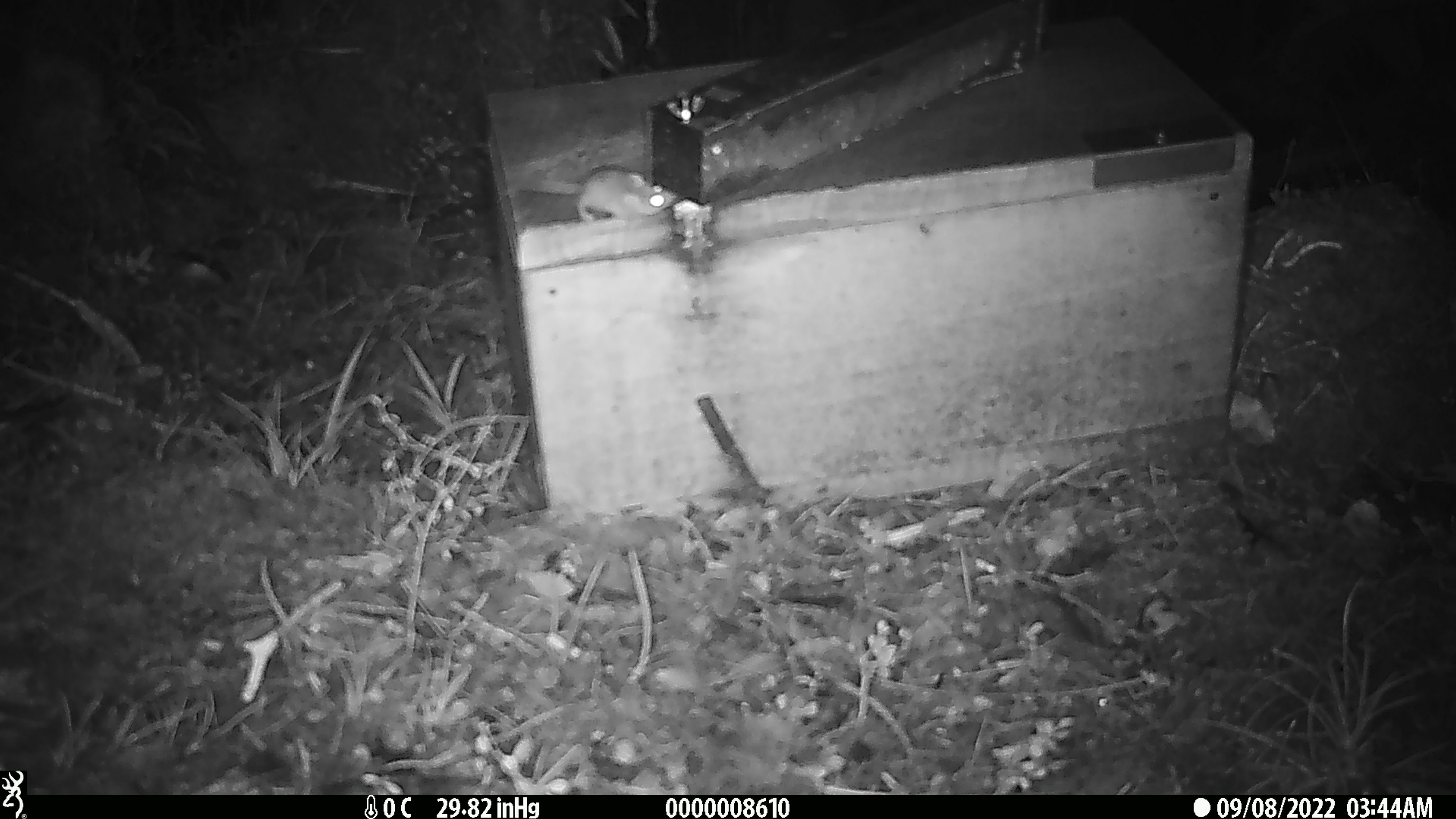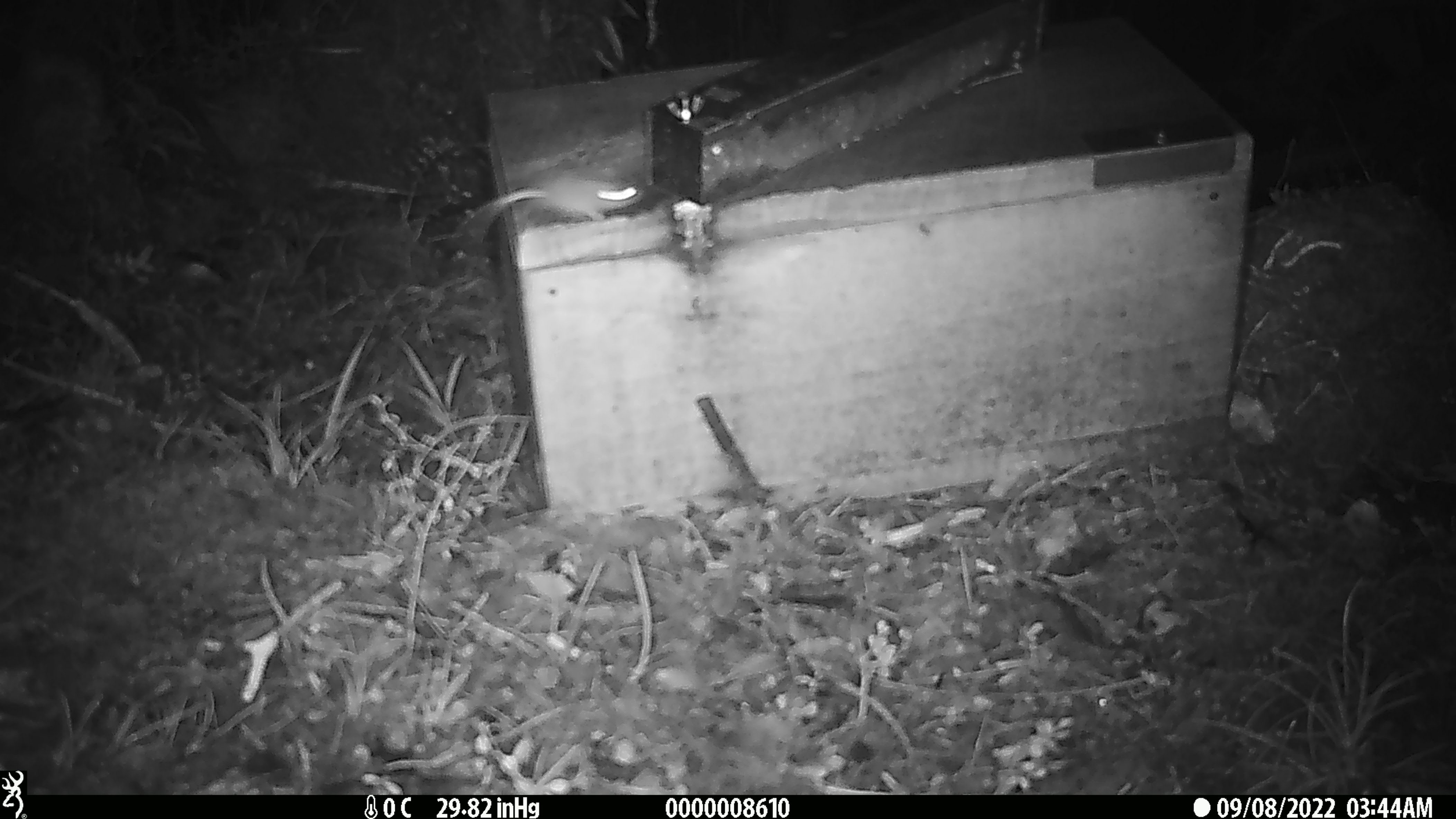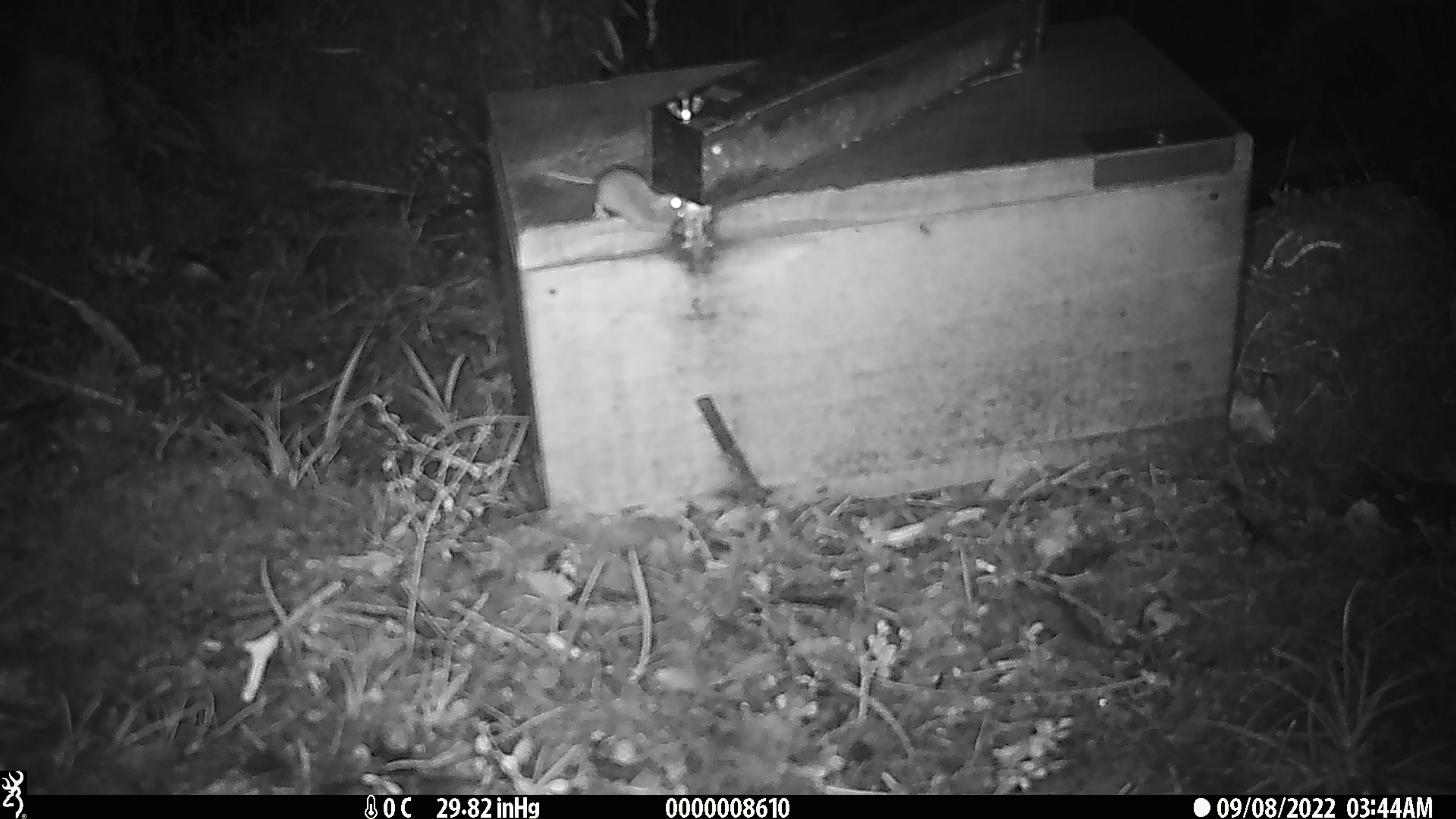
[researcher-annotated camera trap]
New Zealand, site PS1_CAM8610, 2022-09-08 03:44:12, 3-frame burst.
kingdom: Animalia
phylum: Chordata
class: Mammalia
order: Rodentia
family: Muridae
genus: Mus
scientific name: Mus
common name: mouse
Mouse (Mus).